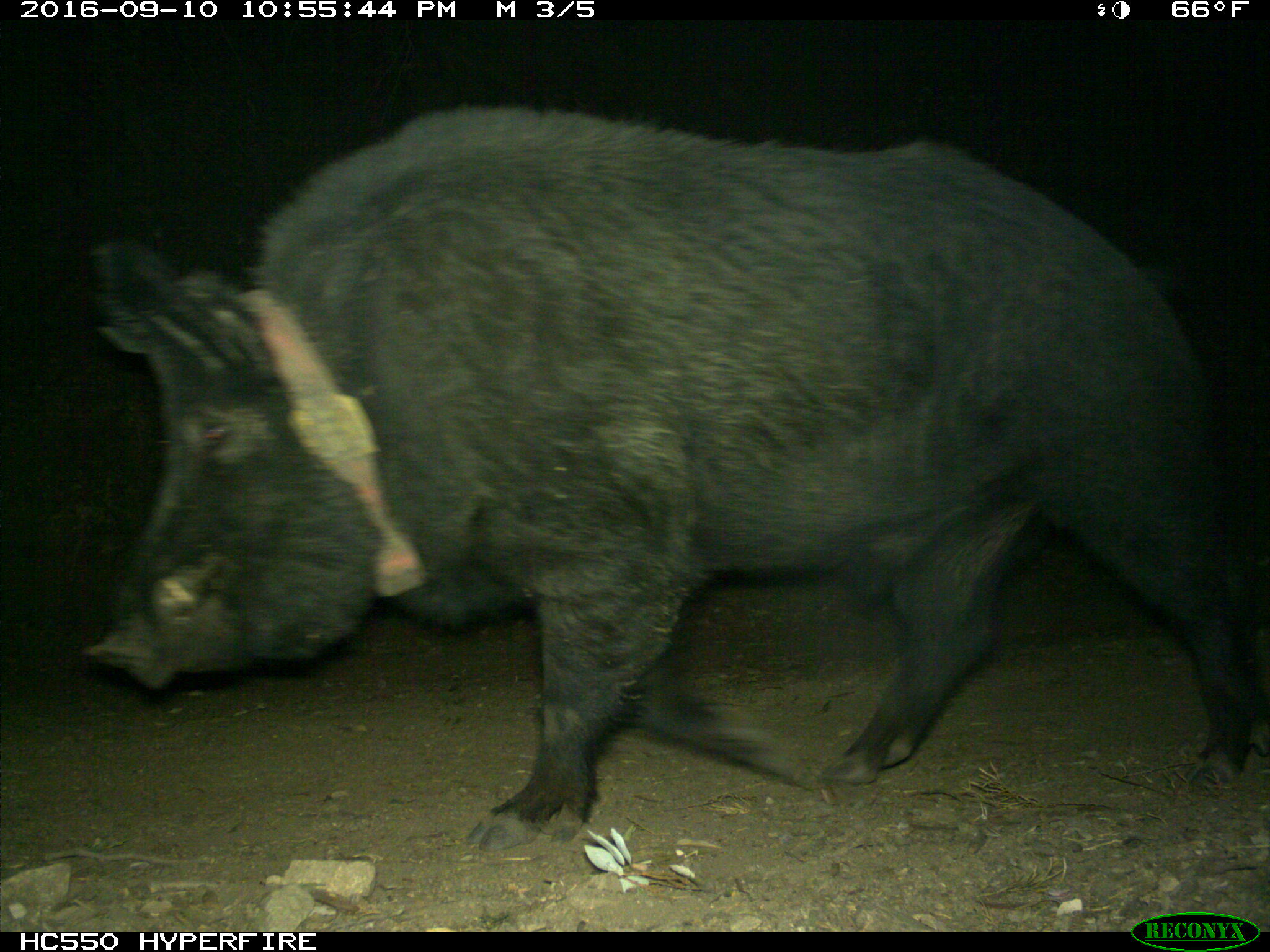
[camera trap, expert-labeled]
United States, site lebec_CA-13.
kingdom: Animalia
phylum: Chordata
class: Mammalia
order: Artiodactyla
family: Suidae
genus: Sus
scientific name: Sus scrofa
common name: wild boar